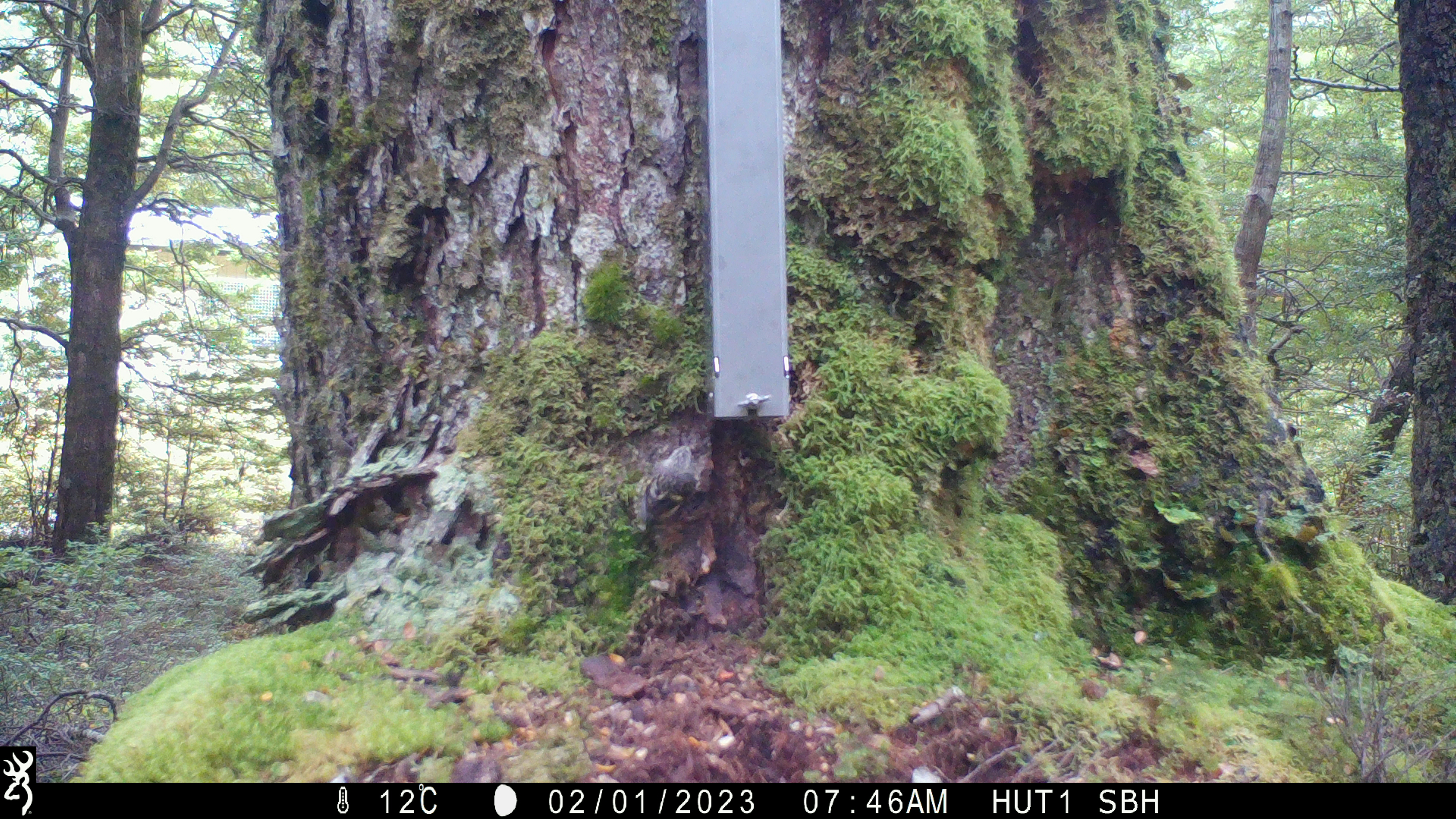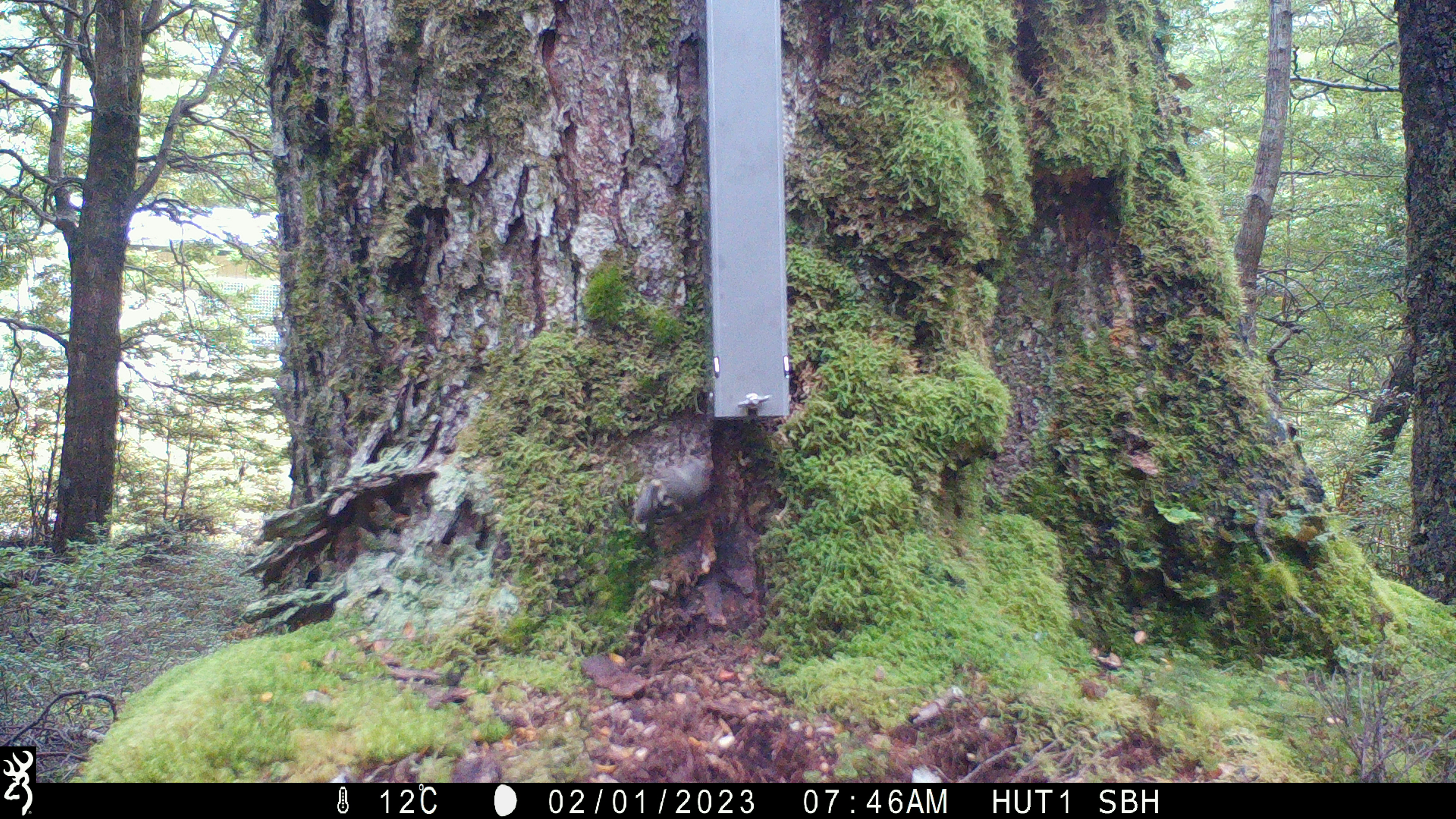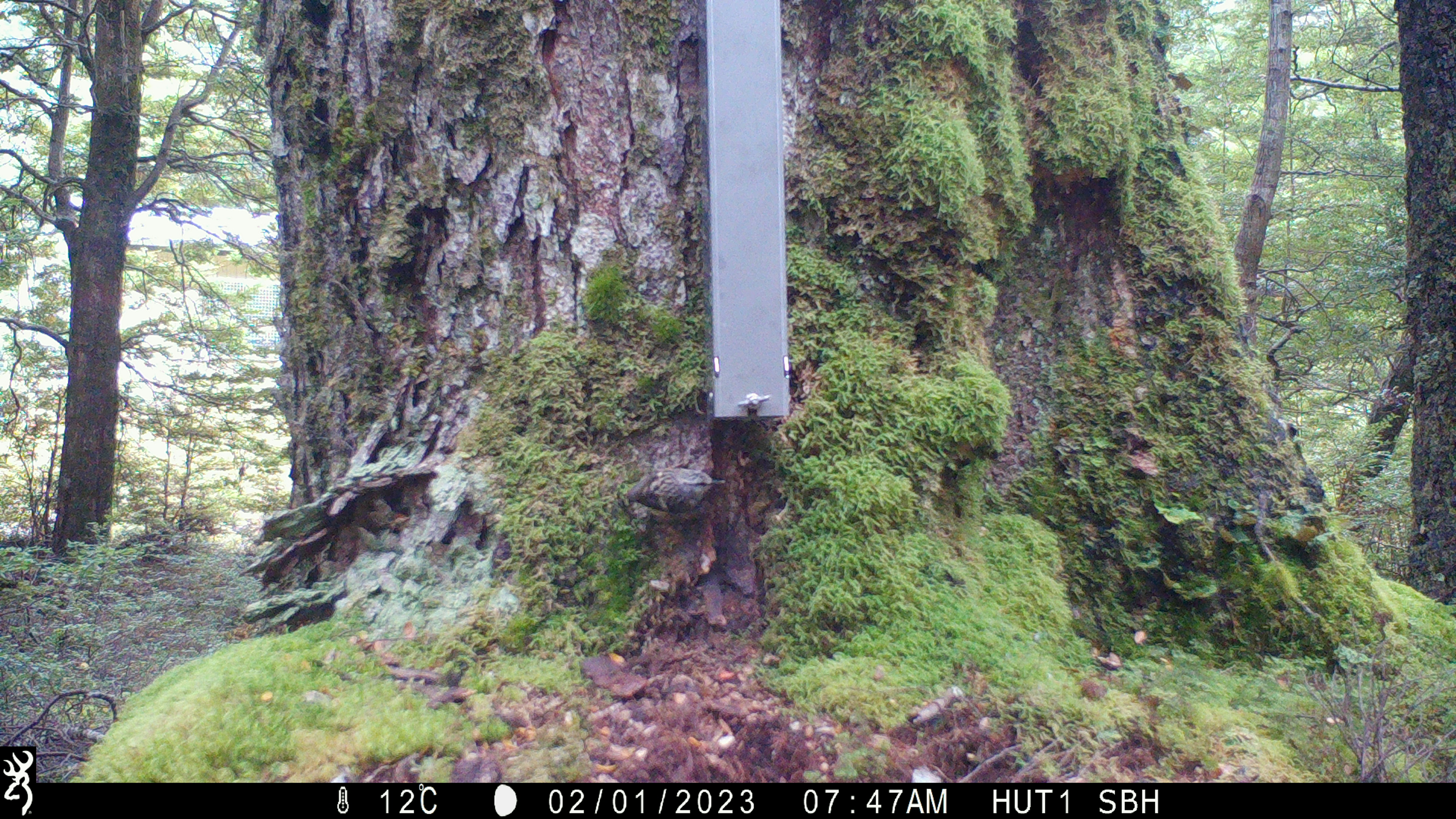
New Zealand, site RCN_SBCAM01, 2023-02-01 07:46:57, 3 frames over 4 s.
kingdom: Animalia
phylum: Chordata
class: Aves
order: Passeriformes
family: Acanthisittidae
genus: Acanthisitta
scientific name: Acanthisitta chloris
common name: rifleman